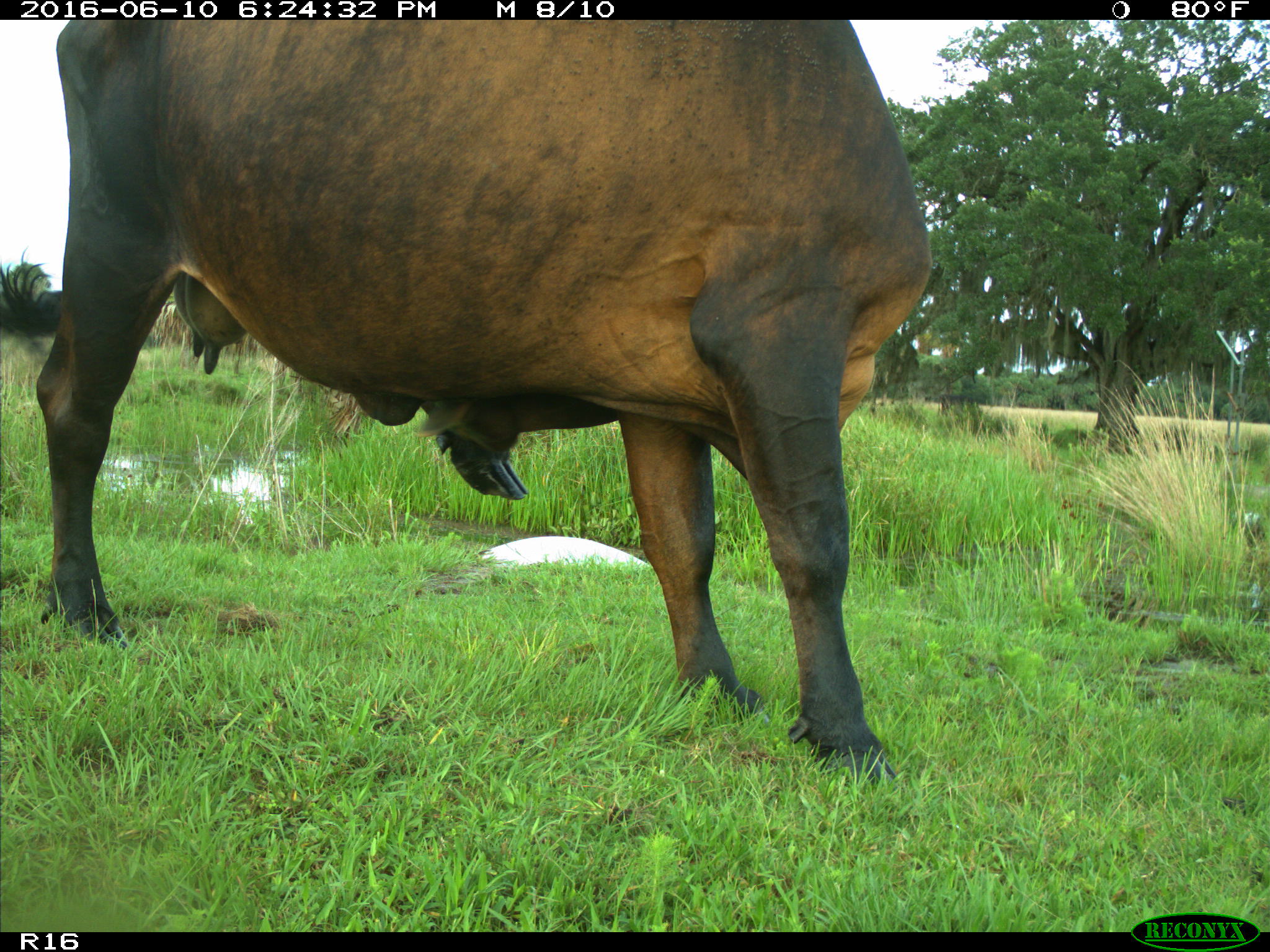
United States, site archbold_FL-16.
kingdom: Animalia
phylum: Chordata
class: Mammalia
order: Artiodactyla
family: Bovidae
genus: Bos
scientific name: Bos taurus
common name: domestic cow